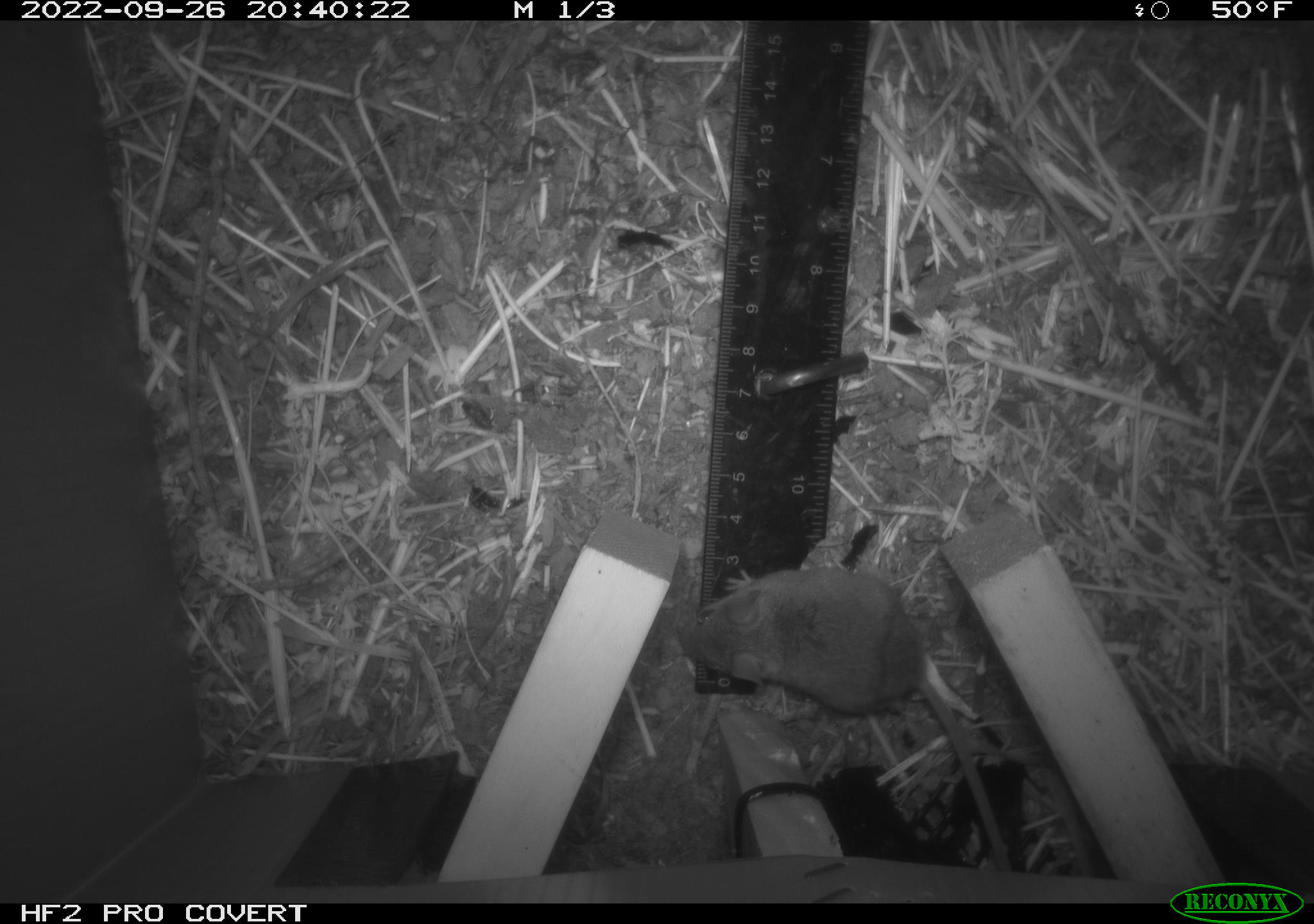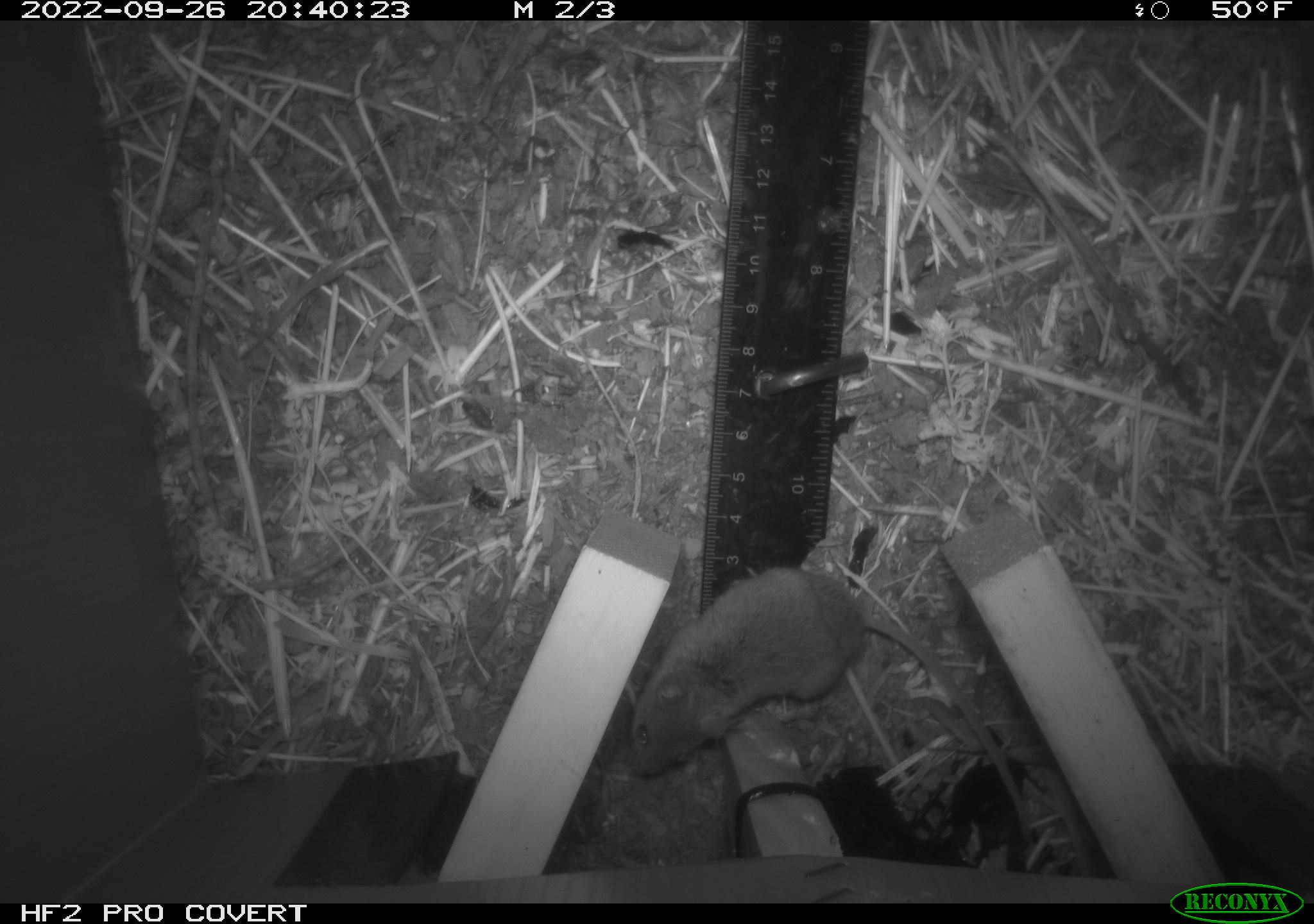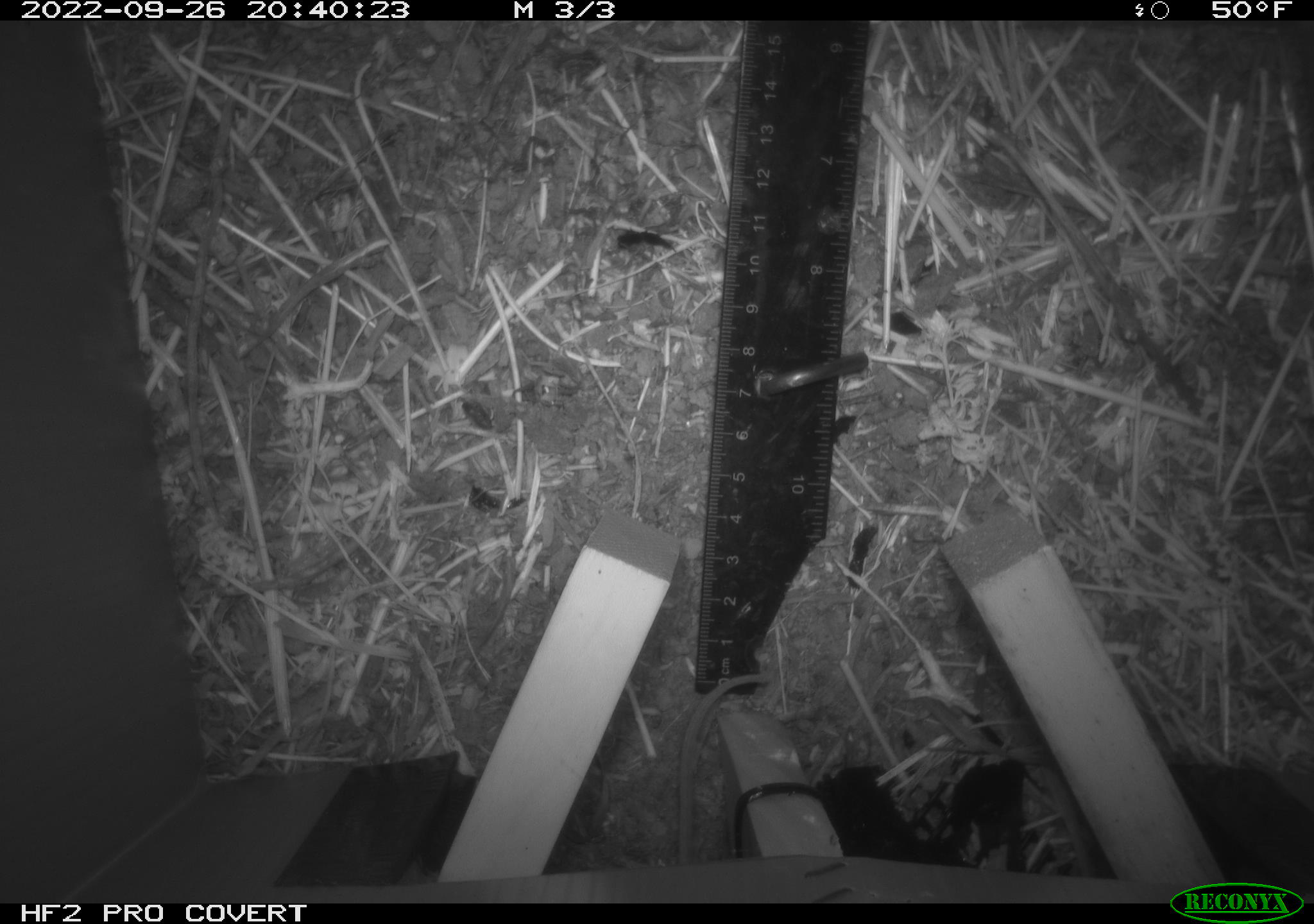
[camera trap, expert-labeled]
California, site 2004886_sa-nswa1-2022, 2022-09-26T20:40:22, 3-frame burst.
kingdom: Animalia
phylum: Chordata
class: Mammalia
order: Rodentia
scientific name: Rodentia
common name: rodent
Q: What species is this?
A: Rodent (Rodentia).